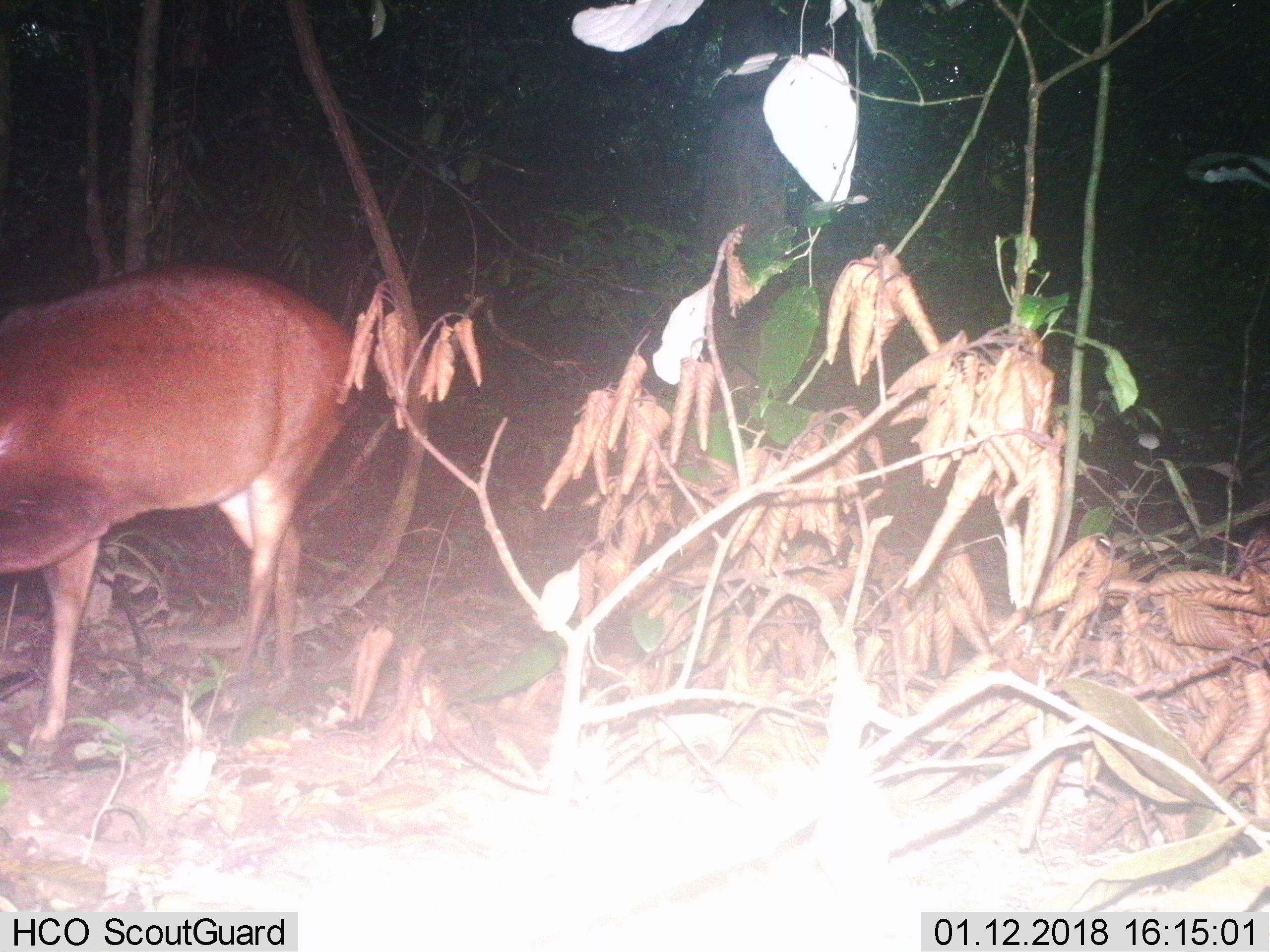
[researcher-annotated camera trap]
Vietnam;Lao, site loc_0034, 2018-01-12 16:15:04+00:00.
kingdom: Animalia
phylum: Chordata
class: Mammalia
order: Artiodactyla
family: Cervidae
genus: Muntiacus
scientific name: Muntiacus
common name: muntjacs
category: unidentified muntjac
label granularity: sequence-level